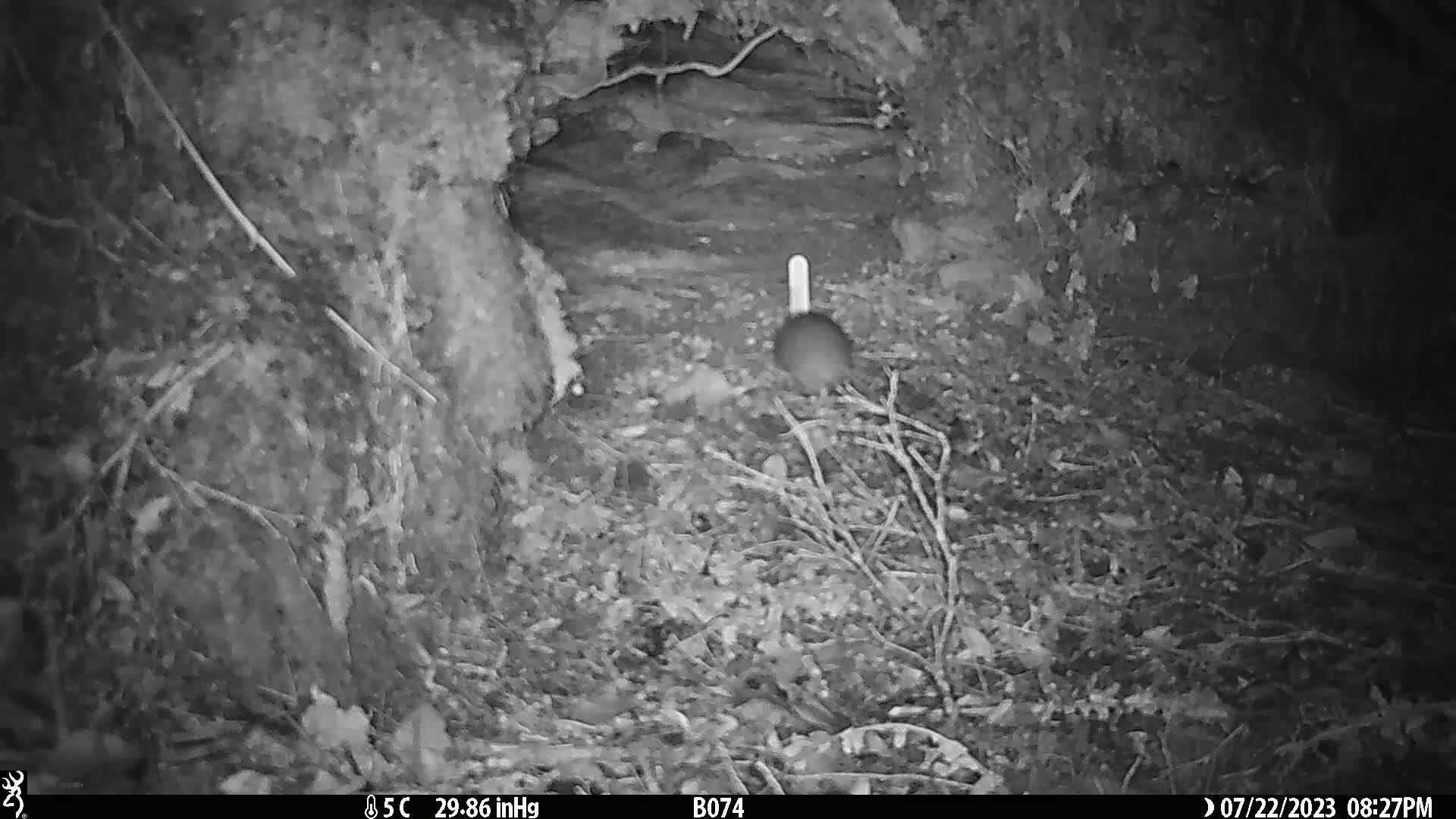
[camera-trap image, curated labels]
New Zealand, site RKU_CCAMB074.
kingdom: Animalia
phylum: Chordata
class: Mammalia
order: Rodentia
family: Muridae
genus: Rattus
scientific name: Rattus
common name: rat